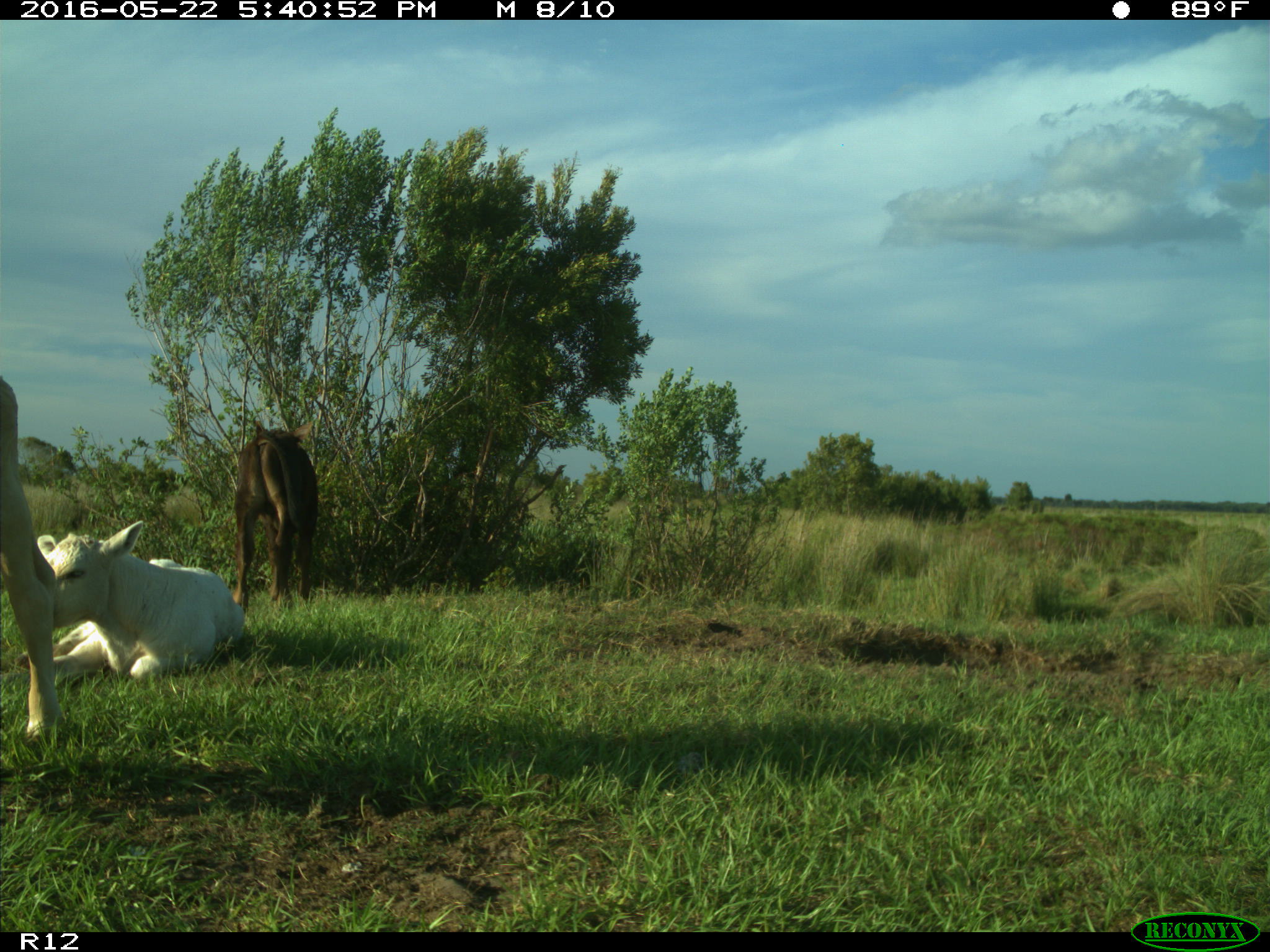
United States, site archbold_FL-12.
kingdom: Animalia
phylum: Chordata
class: Mammalia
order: Artiodactyla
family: Bovidae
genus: Bos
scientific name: Bos taurus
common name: domestic cow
Bos taurus (domestic cow).